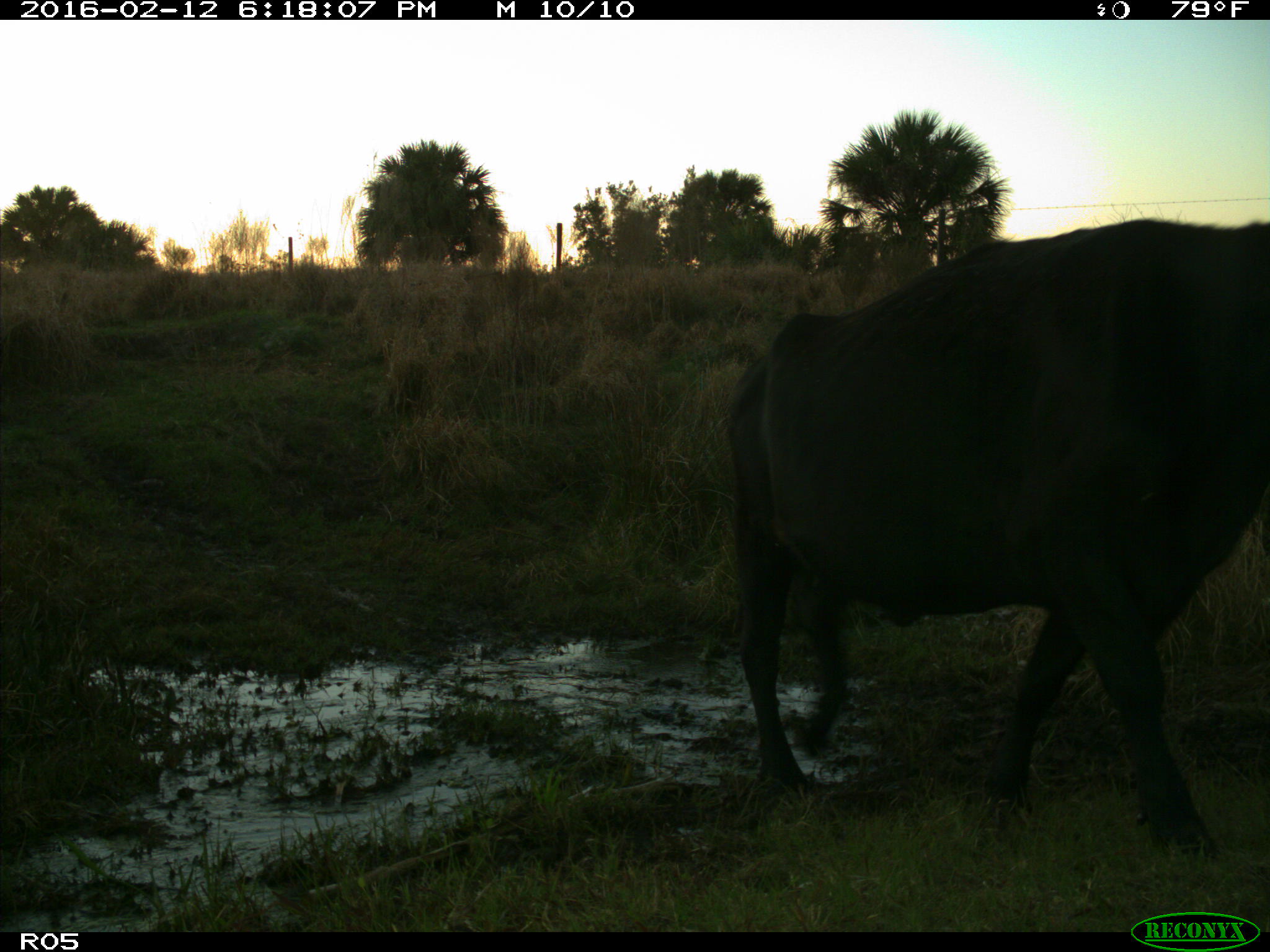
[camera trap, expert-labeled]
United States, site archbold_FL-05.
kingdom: Animalia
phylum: Chordata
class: Mammalia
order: Artiodactyla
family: Bovidae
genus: Bos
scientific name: Bos taurus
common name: domestic cow